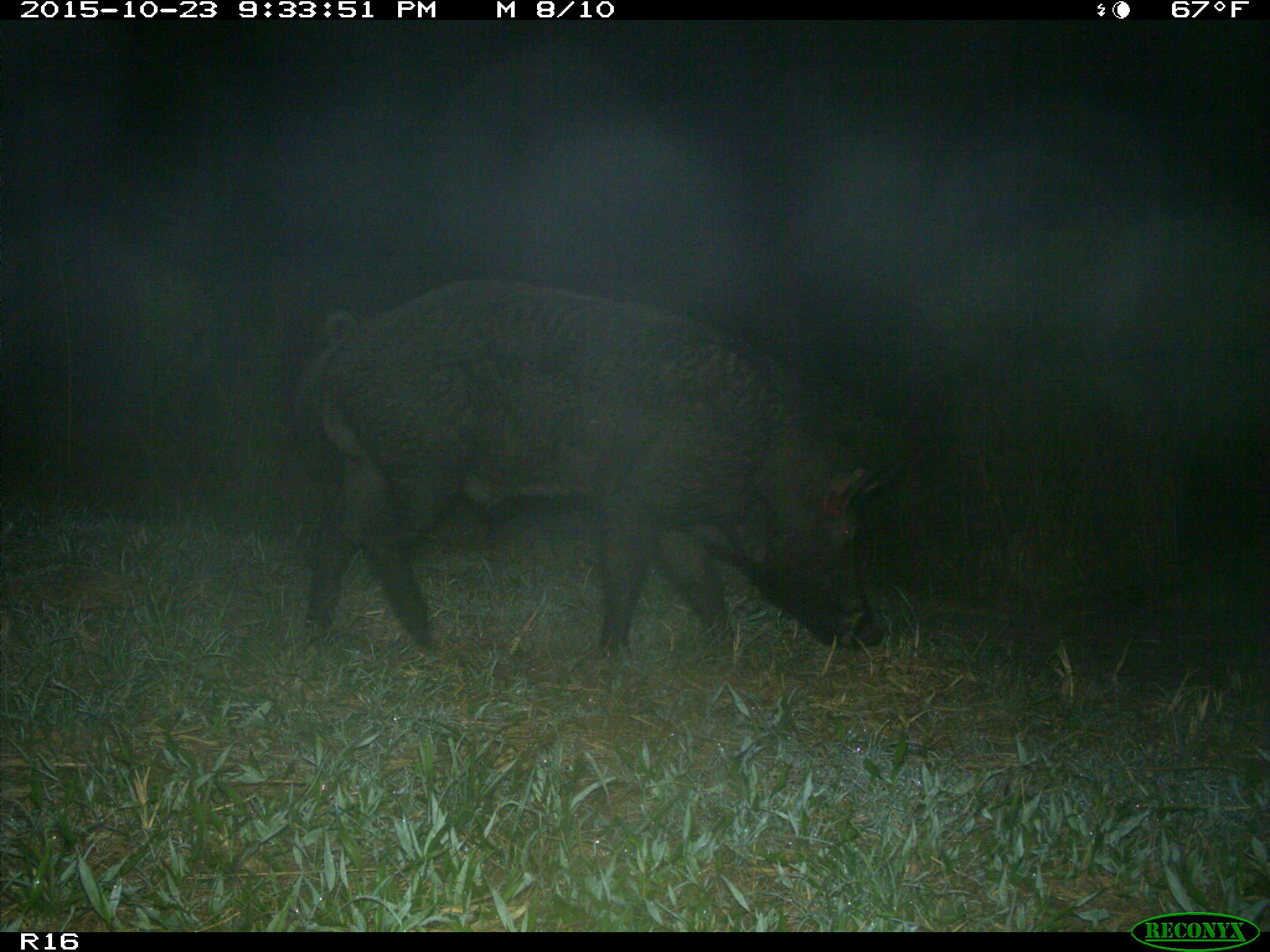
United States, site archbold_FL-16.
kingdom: Animalia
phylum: Chordata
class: Mammalia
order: Artiodactyla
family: Suidae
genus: Sus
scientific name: Sus scrofa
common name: wild boar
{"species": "Sus scrofa (wild boar)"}